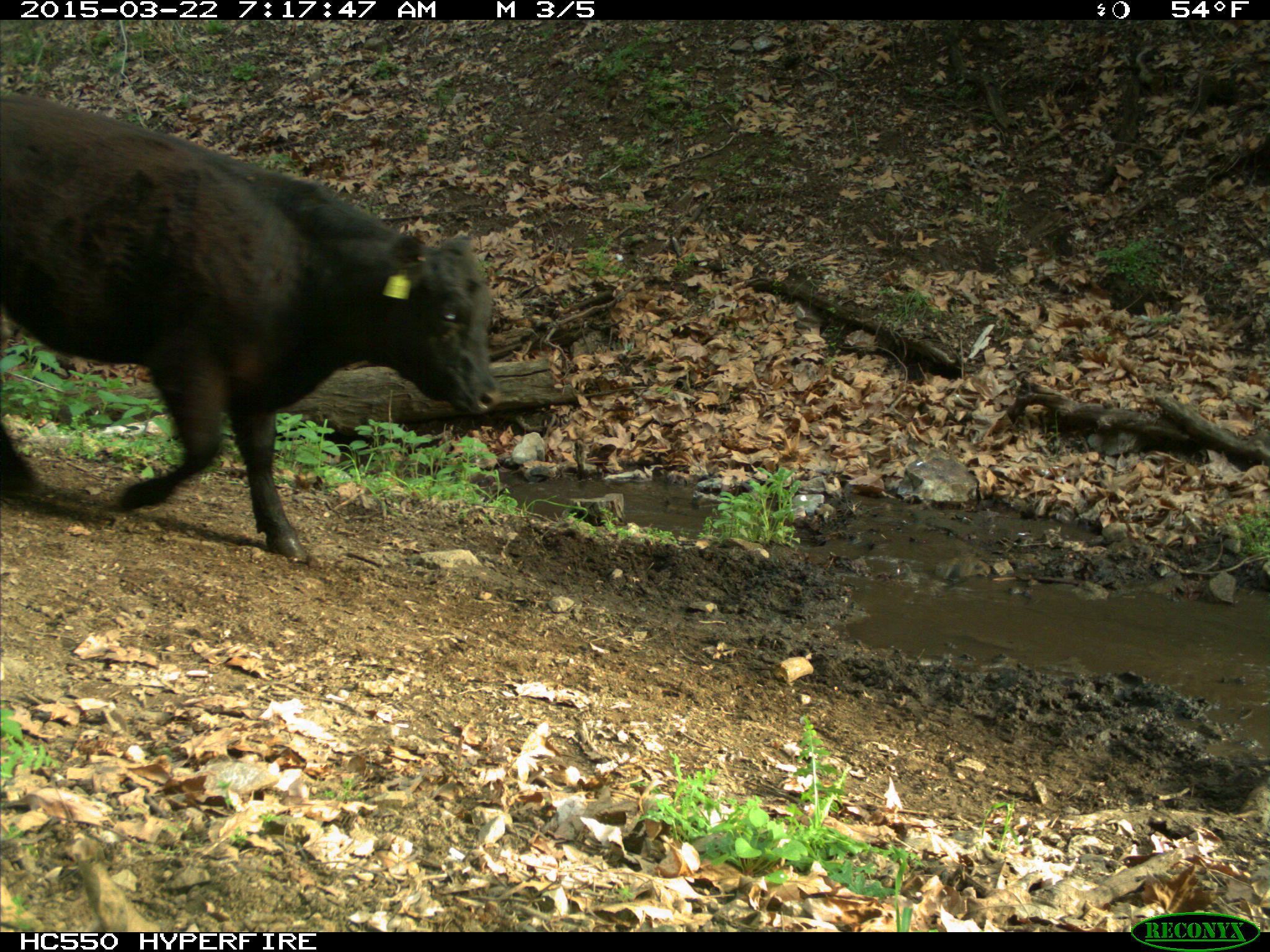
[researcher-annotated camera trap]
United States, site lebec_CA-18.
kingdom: Animalia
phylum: Chordata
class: Mammalia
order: Artiodactyla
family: Bovidae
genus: Bos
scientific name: Bos taurus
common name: domestic cow